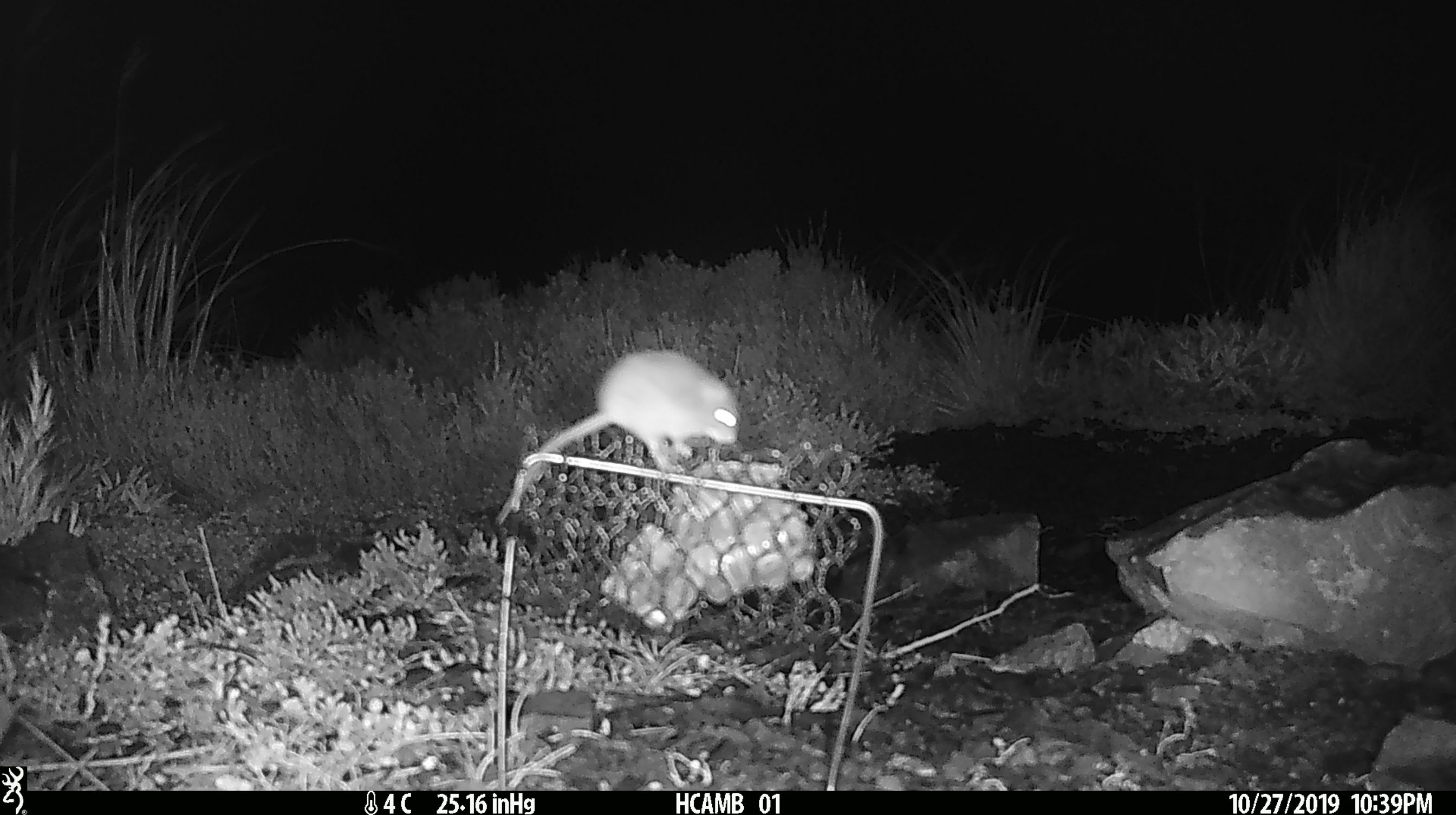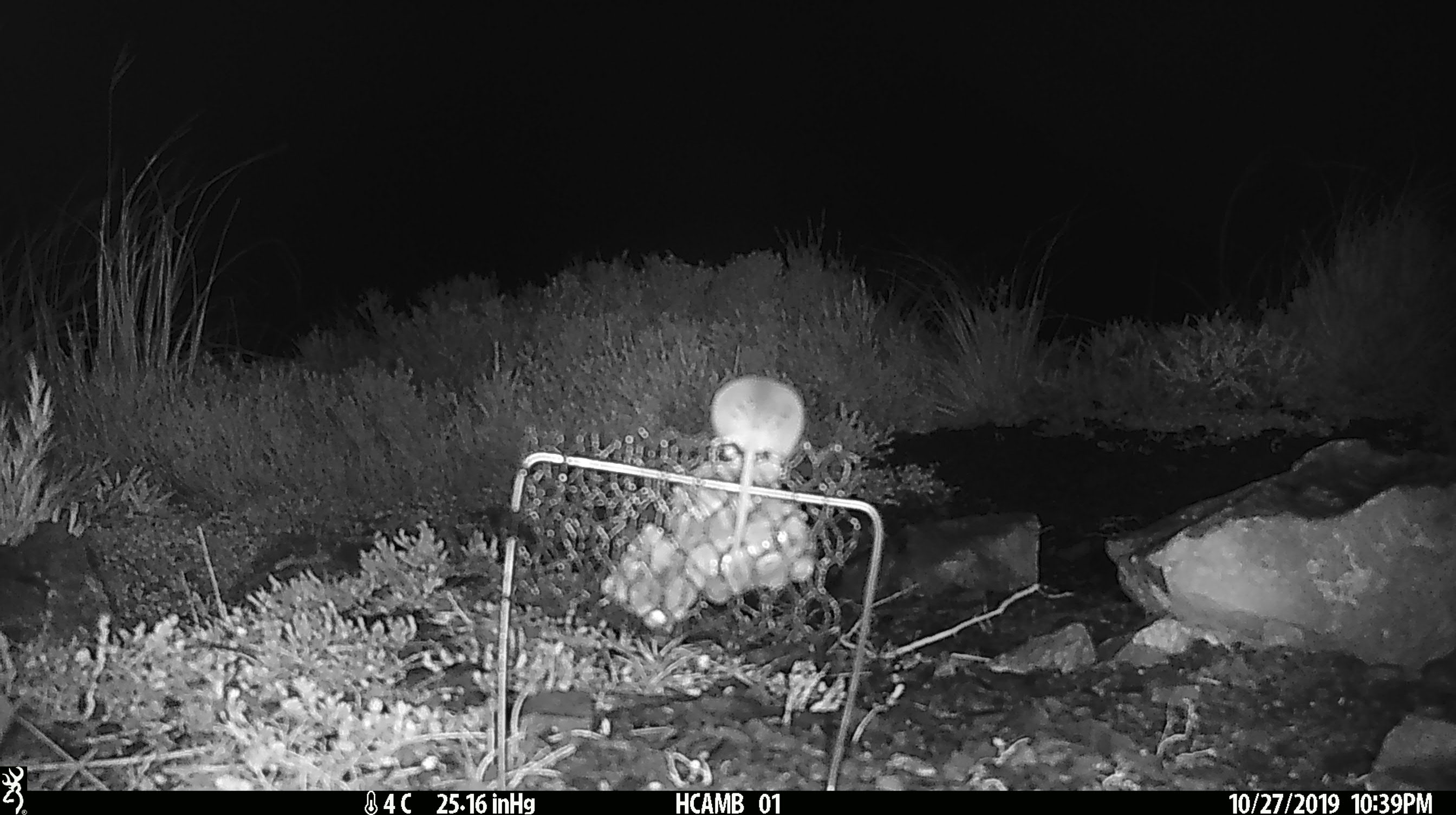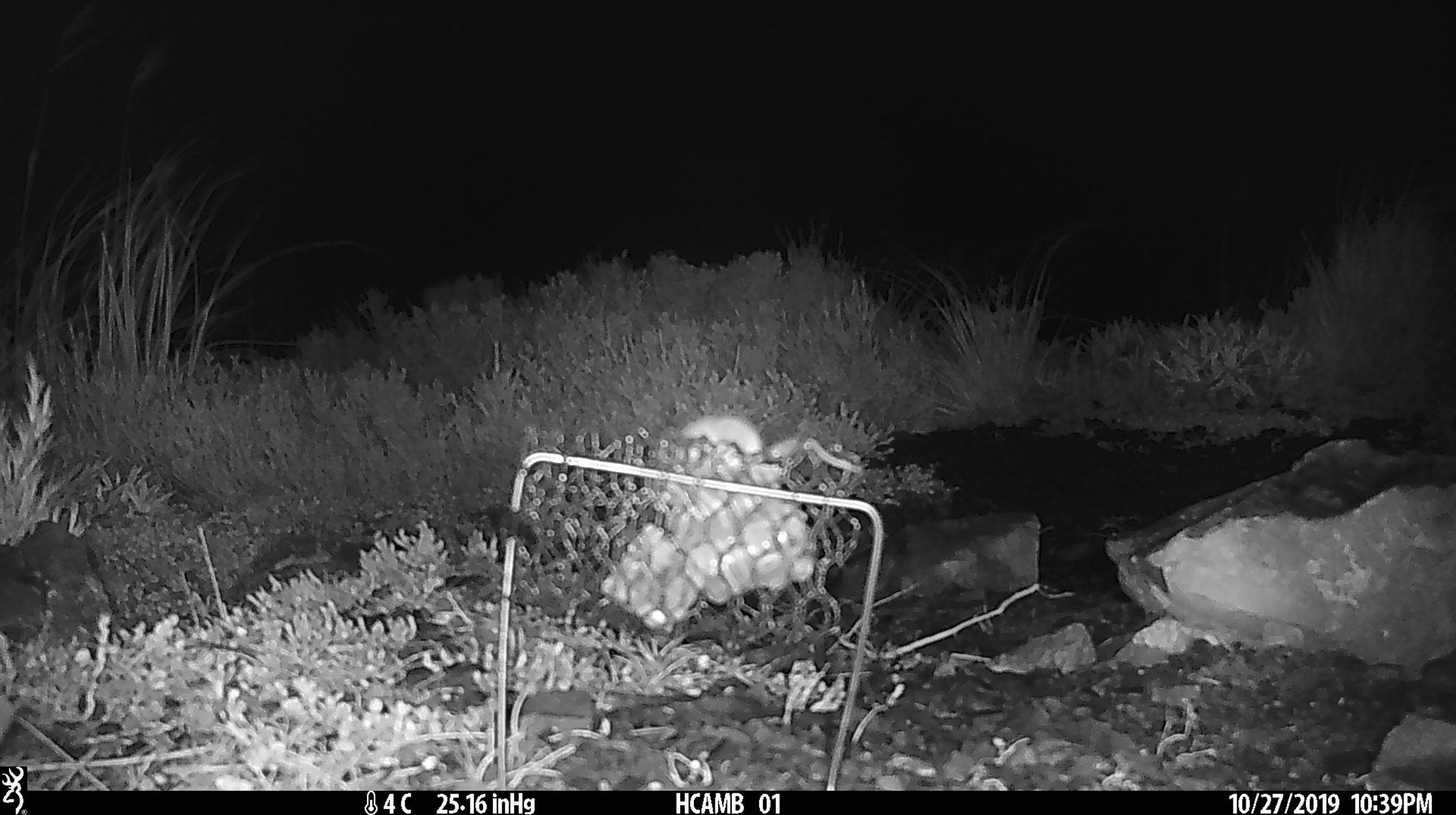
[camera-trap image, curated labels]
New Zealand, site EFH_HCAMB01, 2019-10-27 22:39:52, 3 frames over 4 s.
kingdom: Animalia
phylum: Chordata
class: Mammalia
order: Rodentia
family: Muridae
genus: Mus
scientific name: Mus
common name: mouse